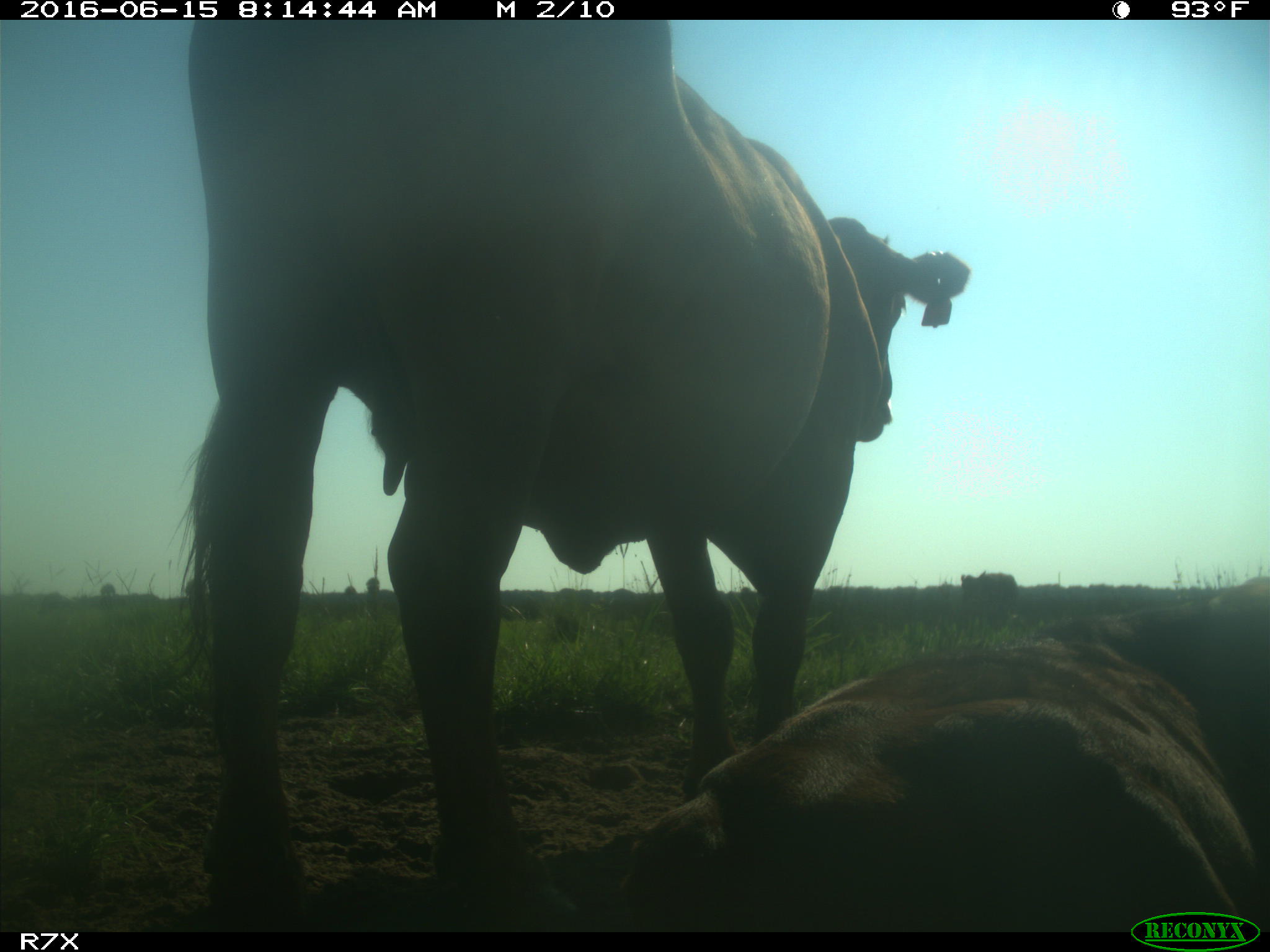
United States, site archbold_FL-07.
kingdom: Animalia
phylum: Chordata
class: Mammalia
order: Artiodactyla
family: Bovidae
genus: Bos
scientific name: Bos taurus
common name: domestic cow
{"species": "Bos taurus (domestic cow)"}